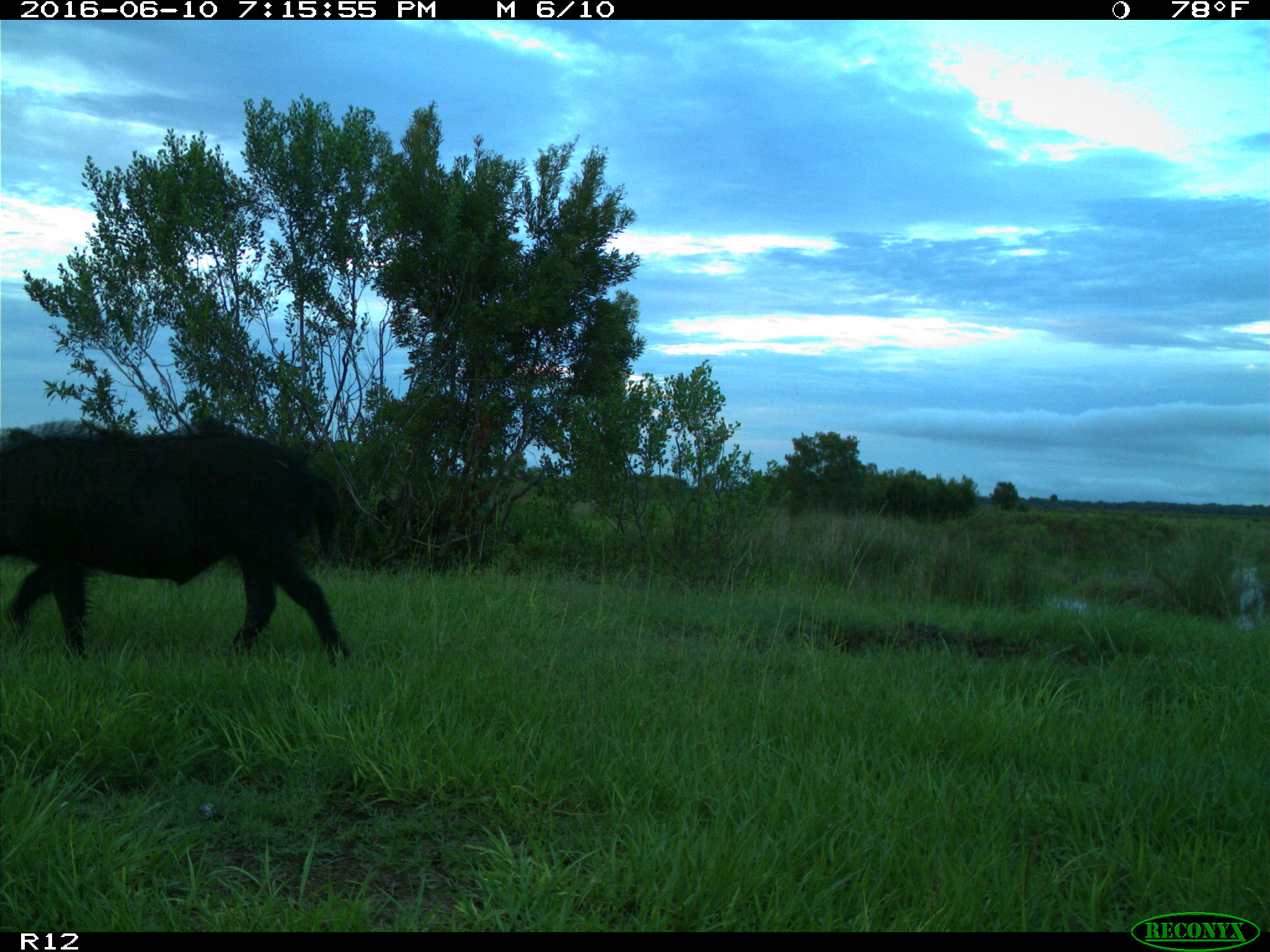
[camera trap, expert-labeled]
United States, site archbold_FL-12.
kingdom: Animalia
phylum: Chordata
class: Mammalia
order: Artiodactyla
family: Suidae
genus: Sus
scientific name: Sus scrofa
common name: wild boar